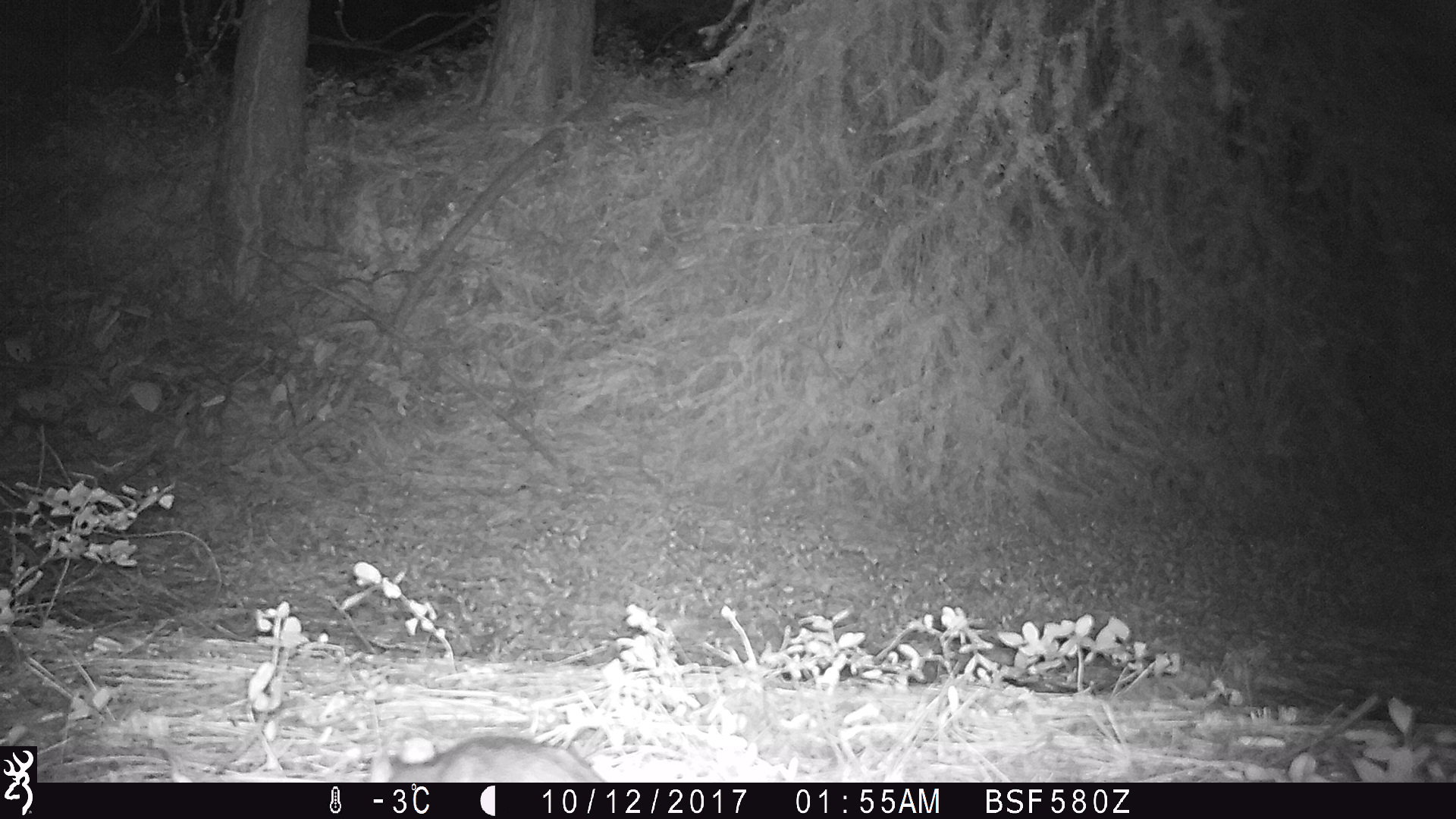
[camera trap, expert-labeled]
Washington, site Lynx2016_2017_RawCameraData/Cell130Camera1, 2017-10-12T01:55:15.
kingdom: Animalia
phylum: Chordata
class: Mammalia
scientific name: Mammalia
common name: small mammal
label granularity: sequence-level